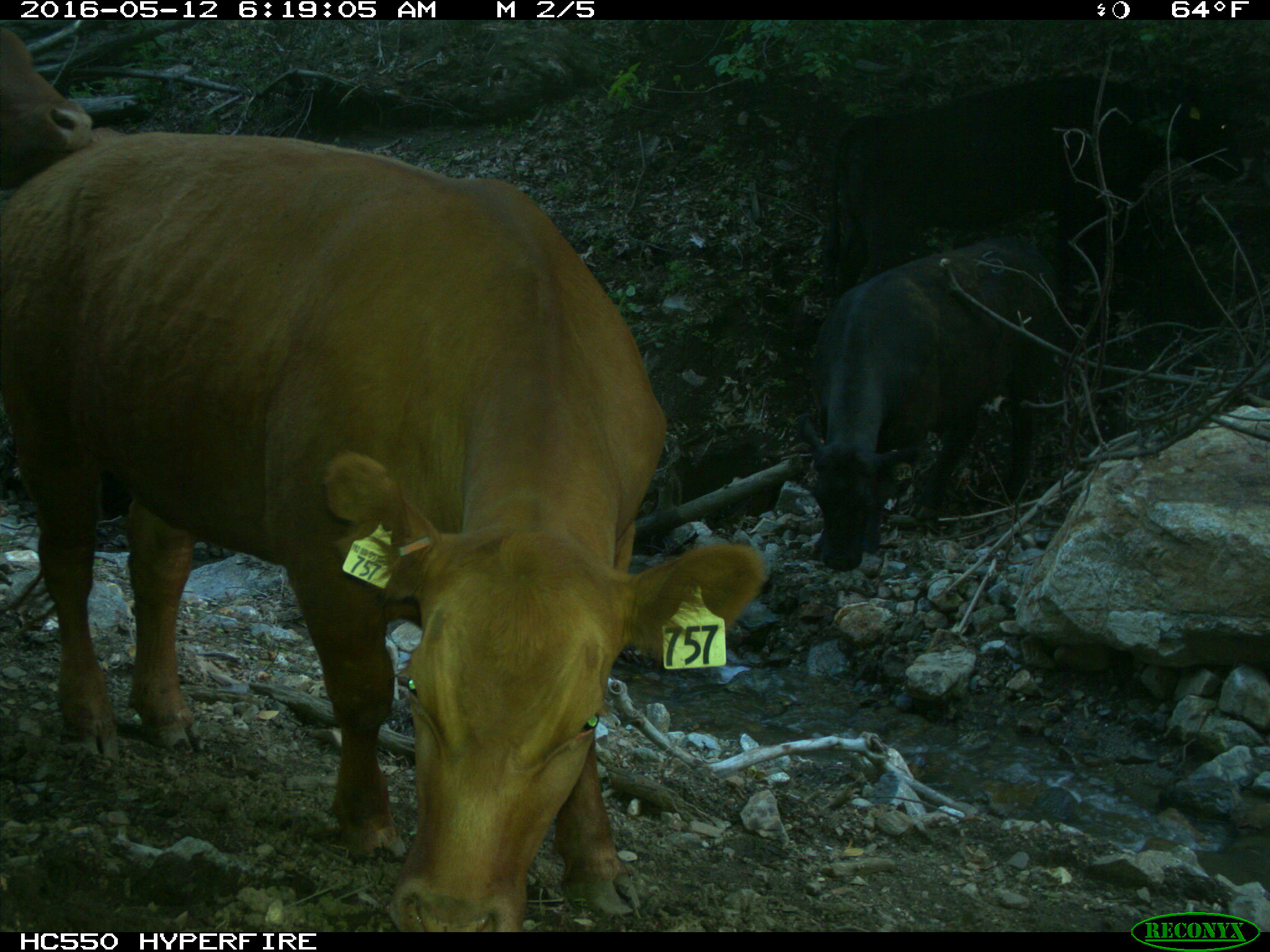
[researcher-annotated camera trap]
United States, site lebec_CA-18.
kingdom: Animalia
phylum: Chordata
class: Mammalia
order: Artiodactyla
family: Bovidae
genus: Bos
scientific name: Bos taurus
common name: domestic cow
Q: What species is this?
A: Bos taurus (domestic cow).